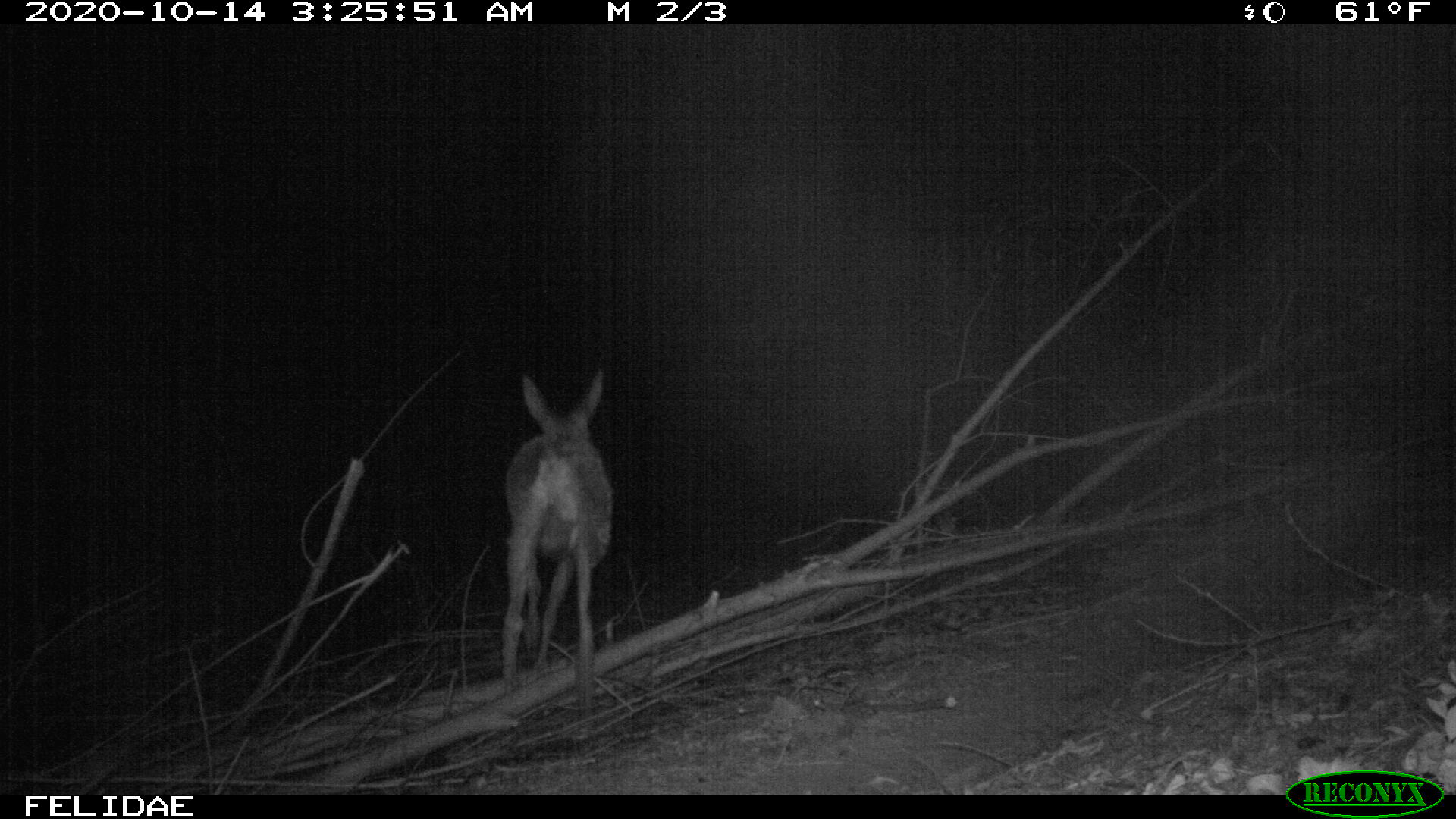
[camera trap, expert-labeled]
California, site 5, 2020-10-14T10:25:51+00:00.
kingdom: Animalia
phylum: Chordata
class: Mammalia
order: Artiodactyla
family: Cervidae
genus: Odocoileus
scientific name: Odocoileus hemionus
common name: mule deer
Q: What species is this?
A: Mule deer (Odocoileus hemionus).